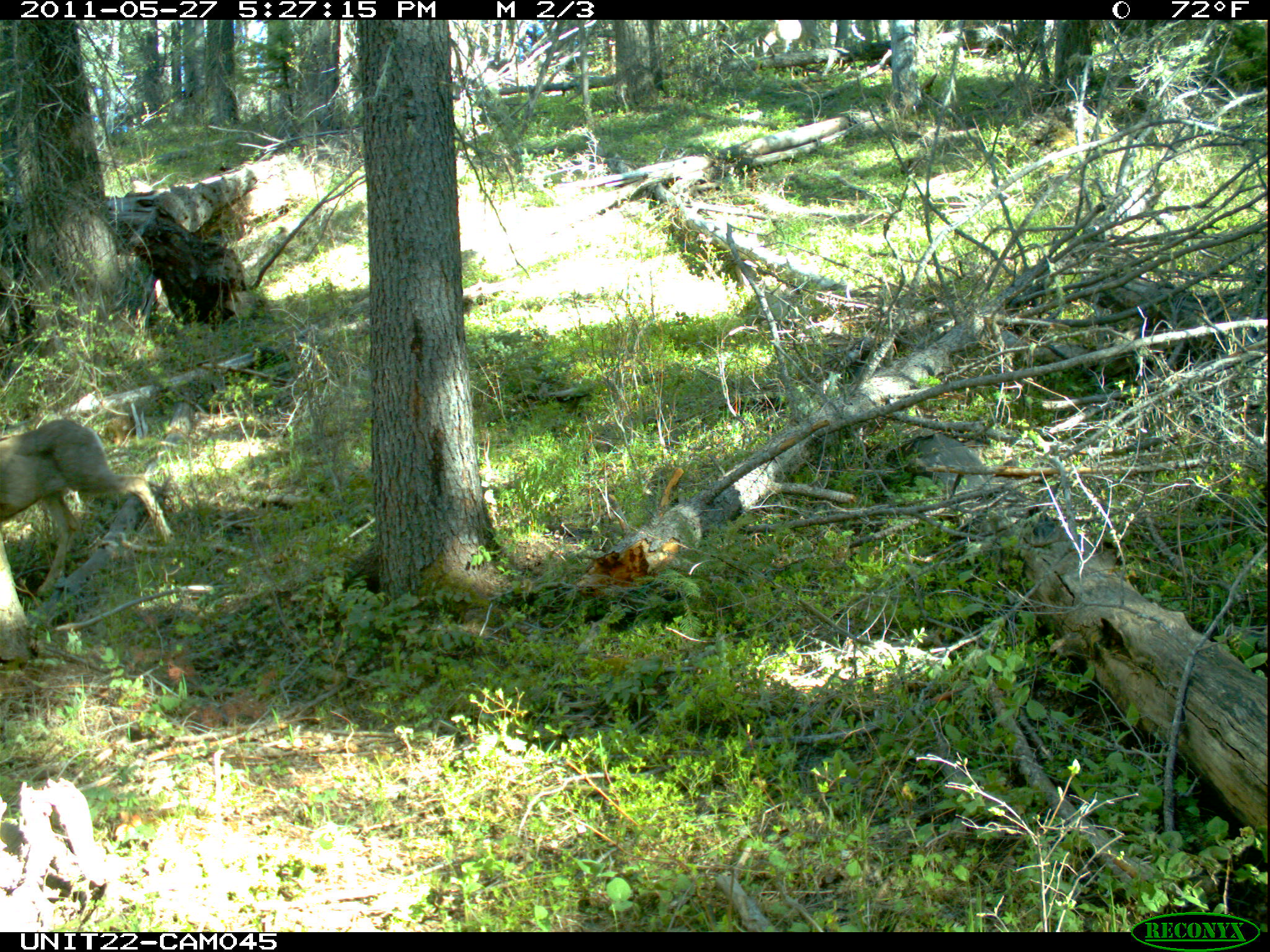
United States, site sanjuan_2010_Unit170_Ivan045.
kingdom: Animalia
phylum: Chordata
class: Mammalia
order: Artiodactyla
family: Cervidae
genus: Odocoileus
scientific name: Odocoileus hemionus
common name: mule deer